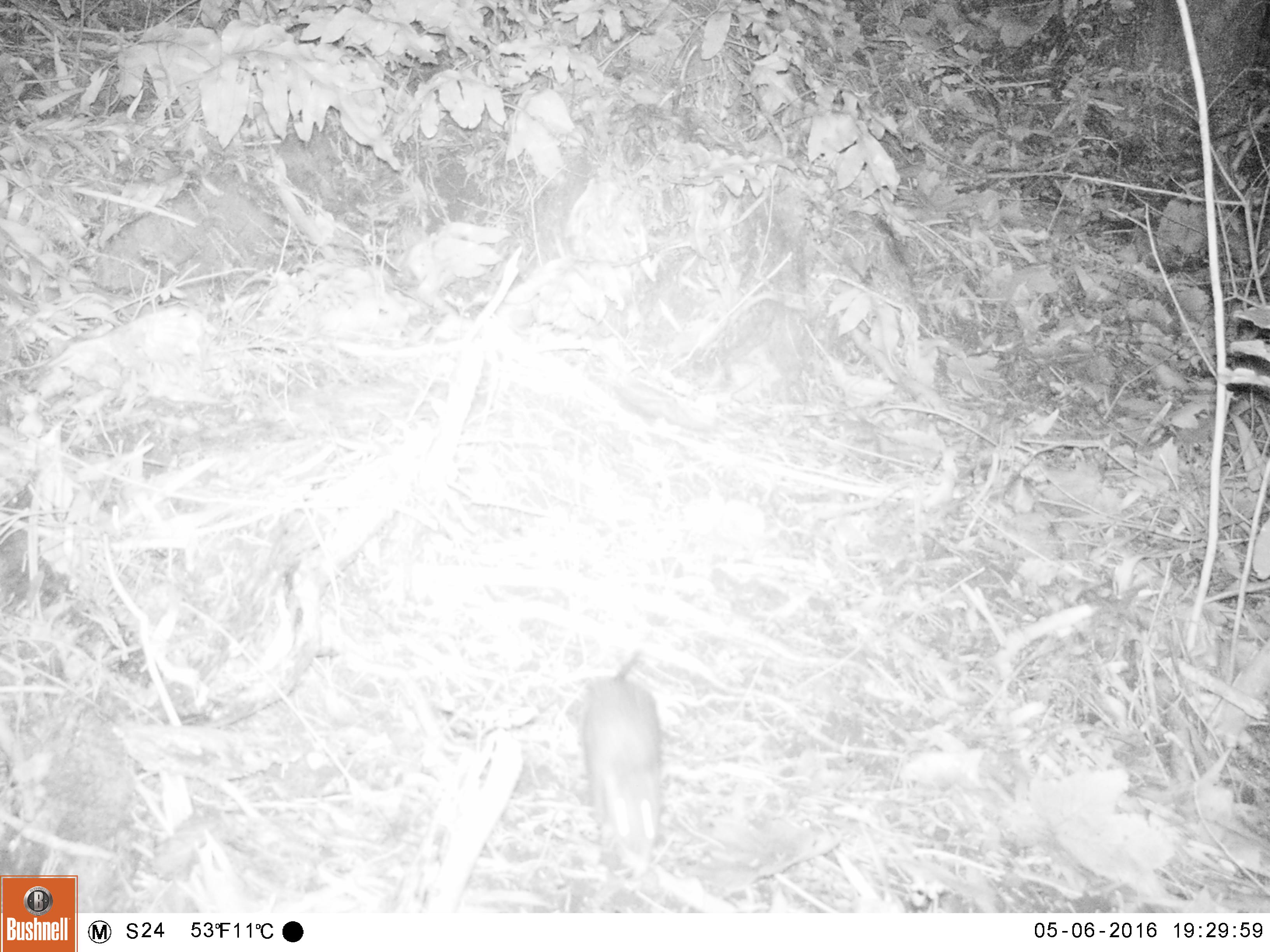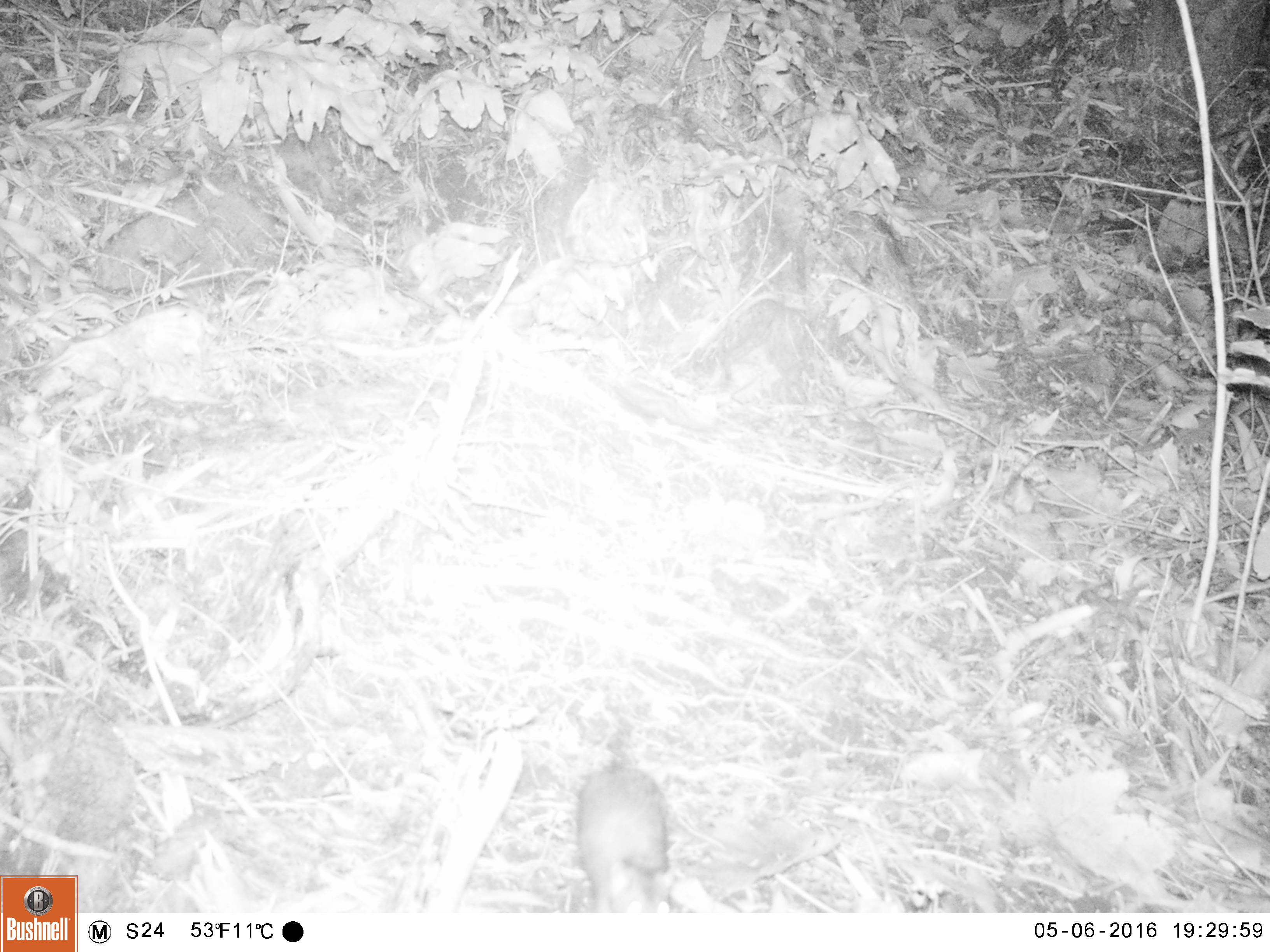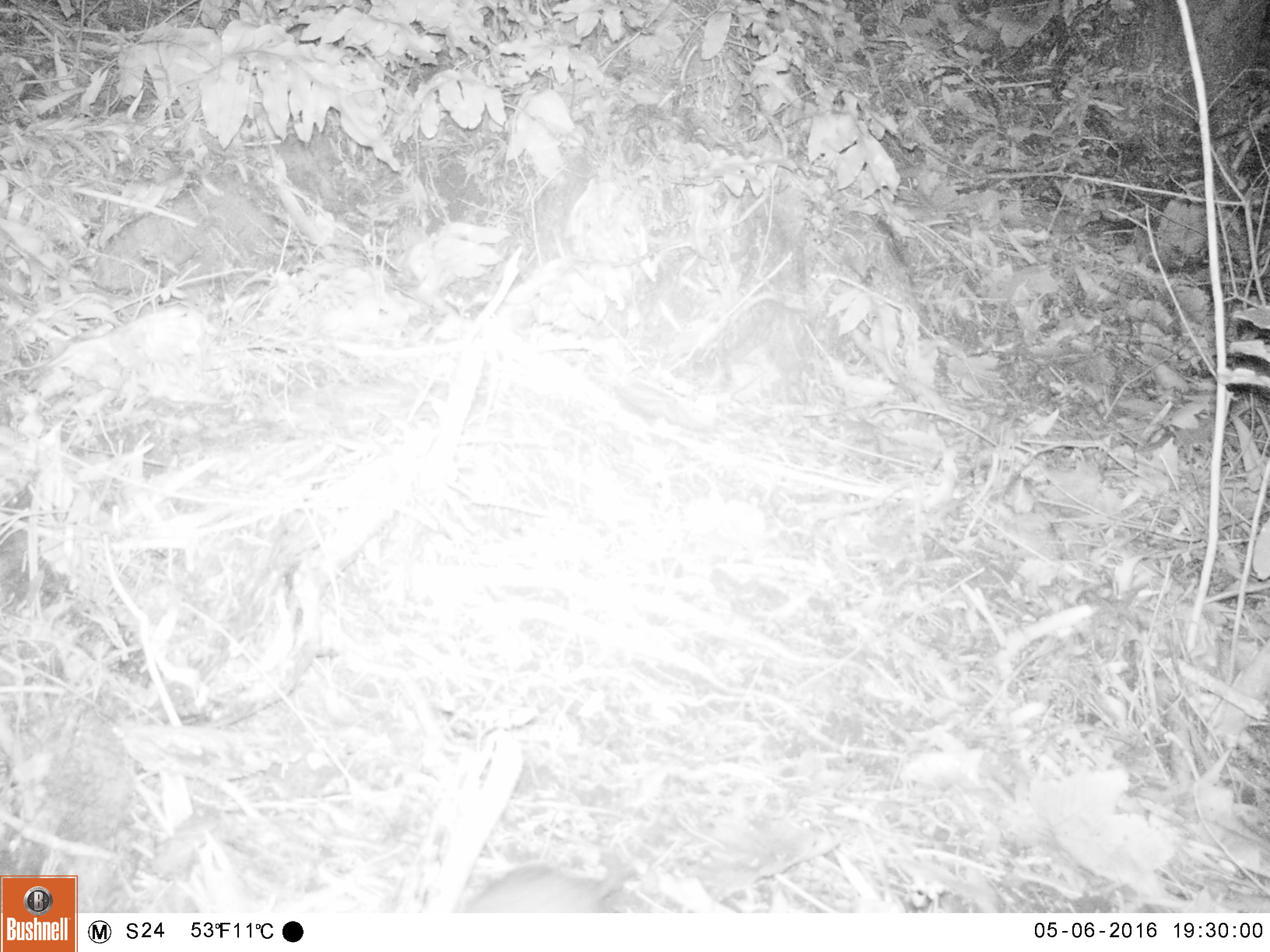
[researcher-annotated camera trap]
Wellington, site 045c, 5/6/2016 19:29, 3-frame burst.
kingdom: Animalia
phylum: Chordata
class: Mammalia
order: Rodentia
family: Muridae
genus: Rattus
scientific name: Rattus norvegicus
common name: norway rat